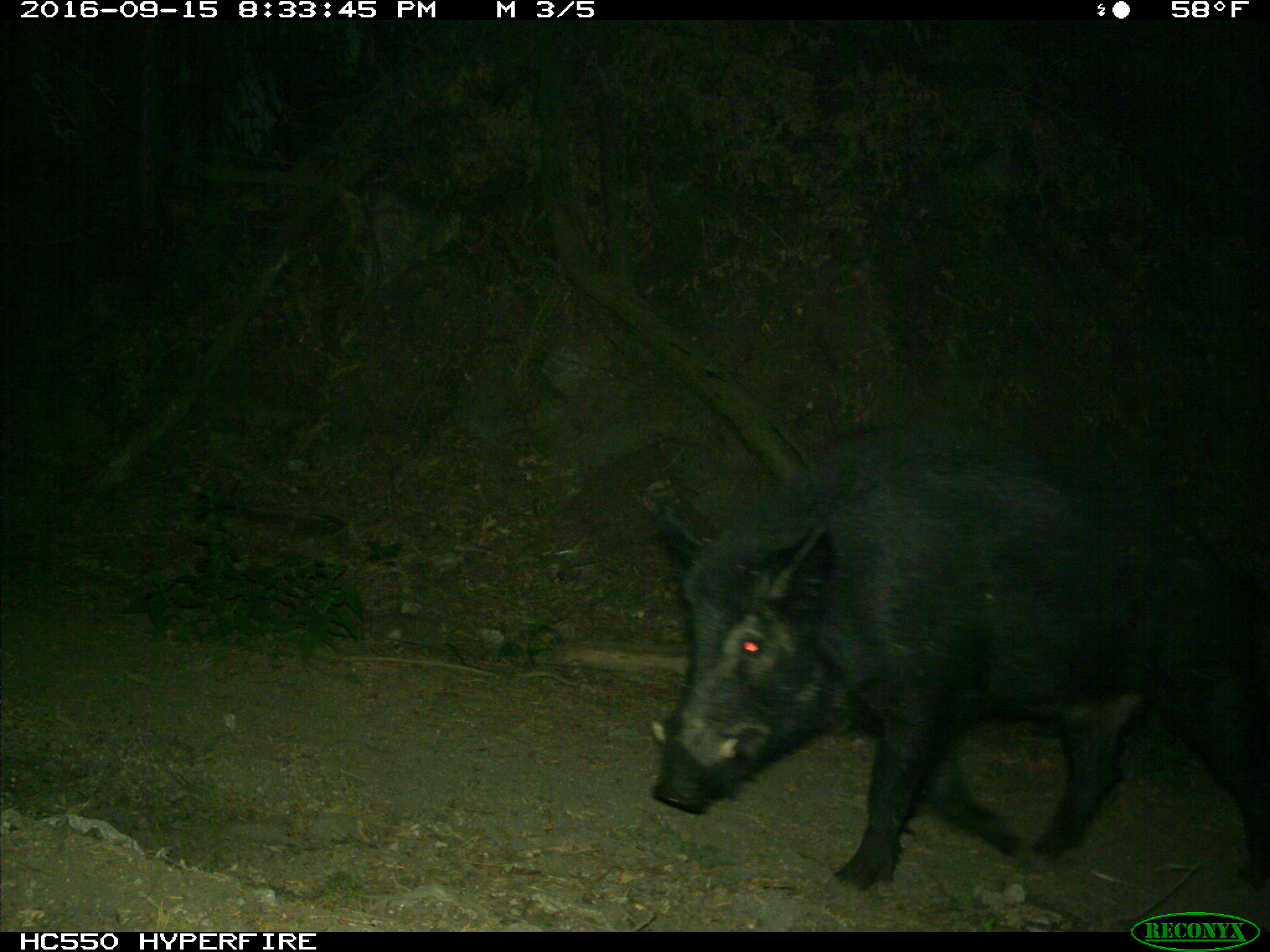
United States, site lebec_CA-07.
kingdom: Animalia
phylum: Chordata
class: Mammalia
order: Artiodactyla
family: Suidae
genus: Sus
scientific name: Sus scrofa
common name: wild boar